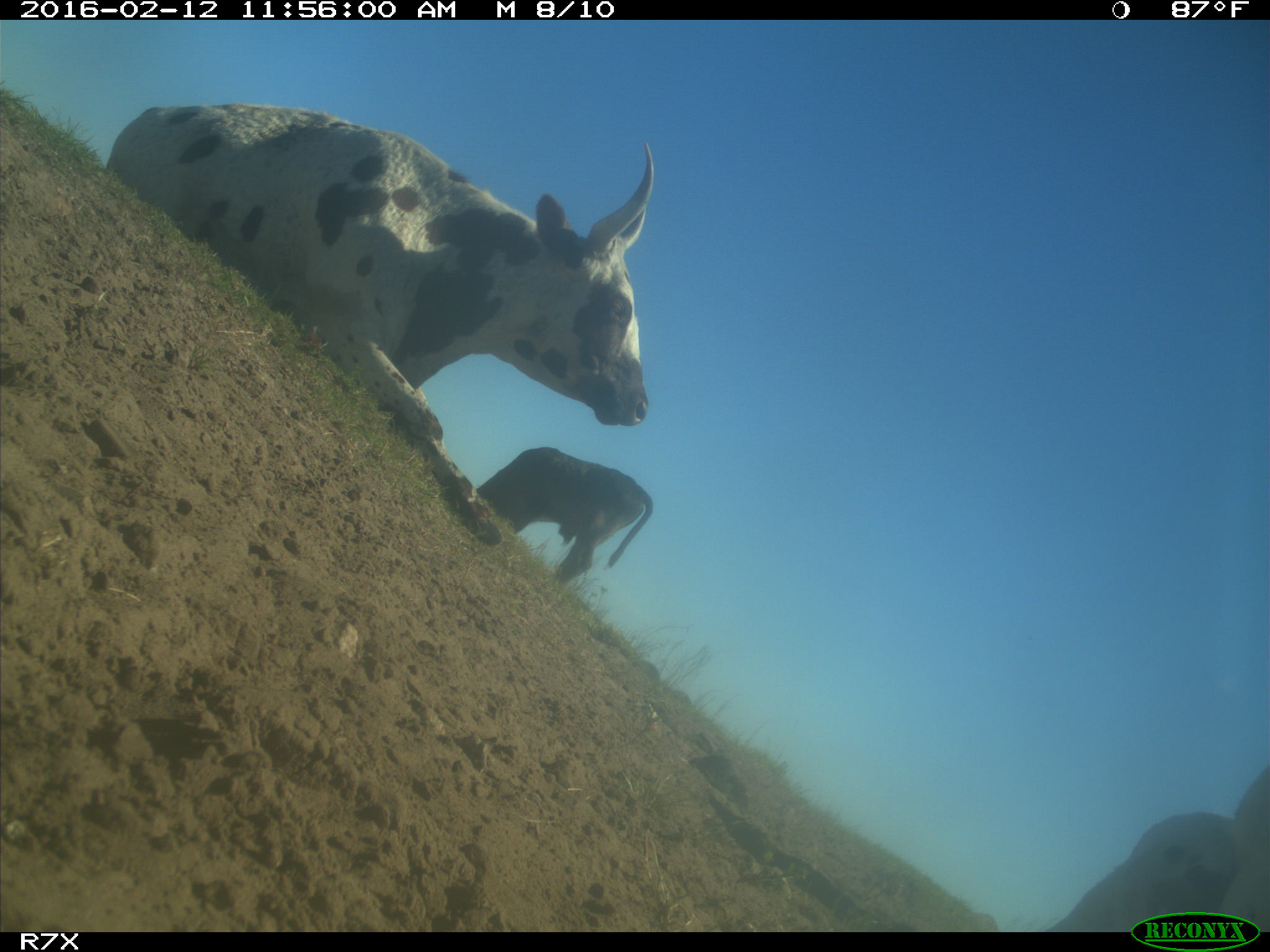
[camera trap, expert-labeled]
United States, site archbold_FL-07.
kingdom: Animalia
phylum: Chordata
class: Mammalia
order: Artiodactyla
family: Bovidae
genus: Bos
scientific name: Bos taurus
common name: domestic cow